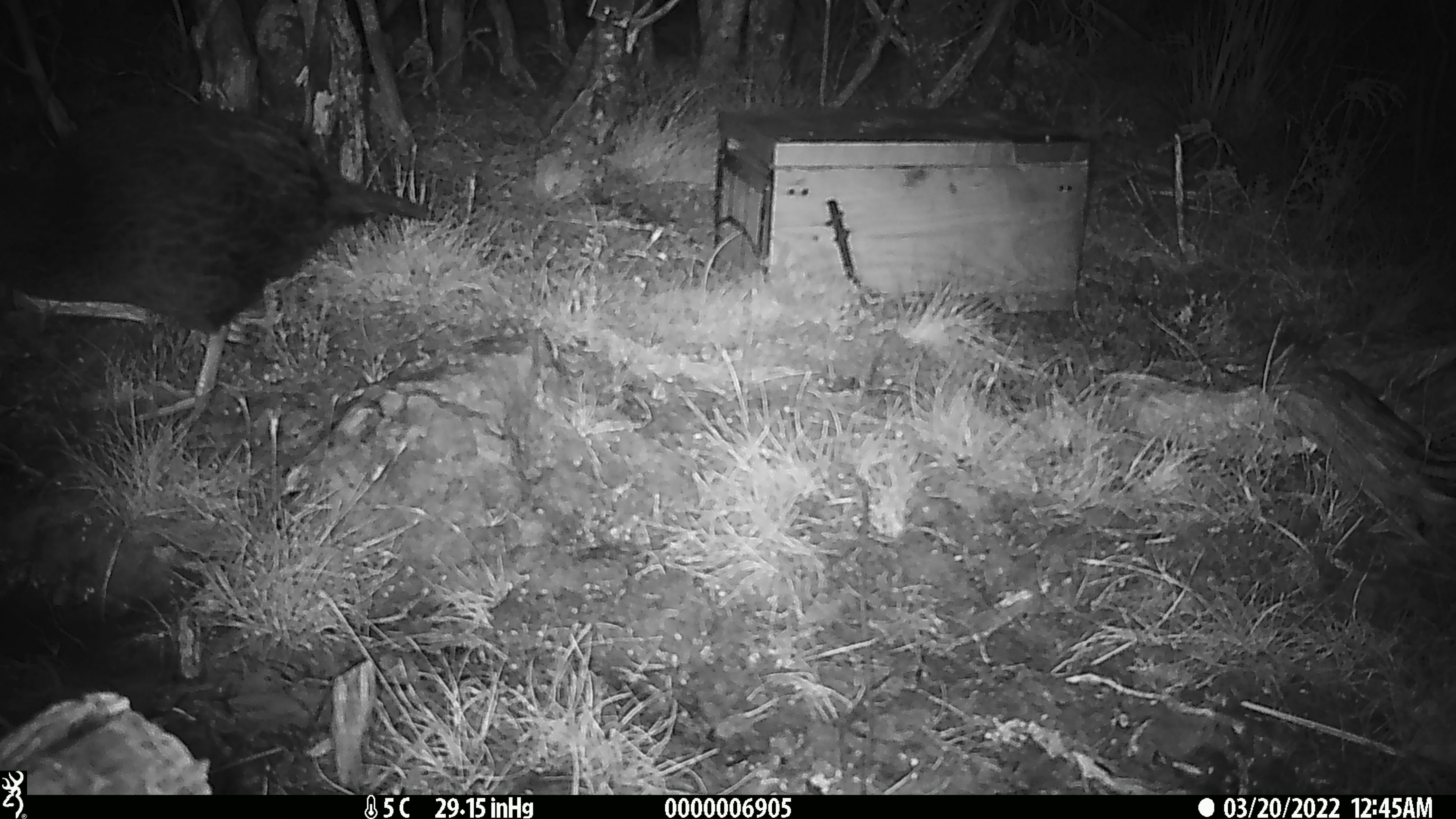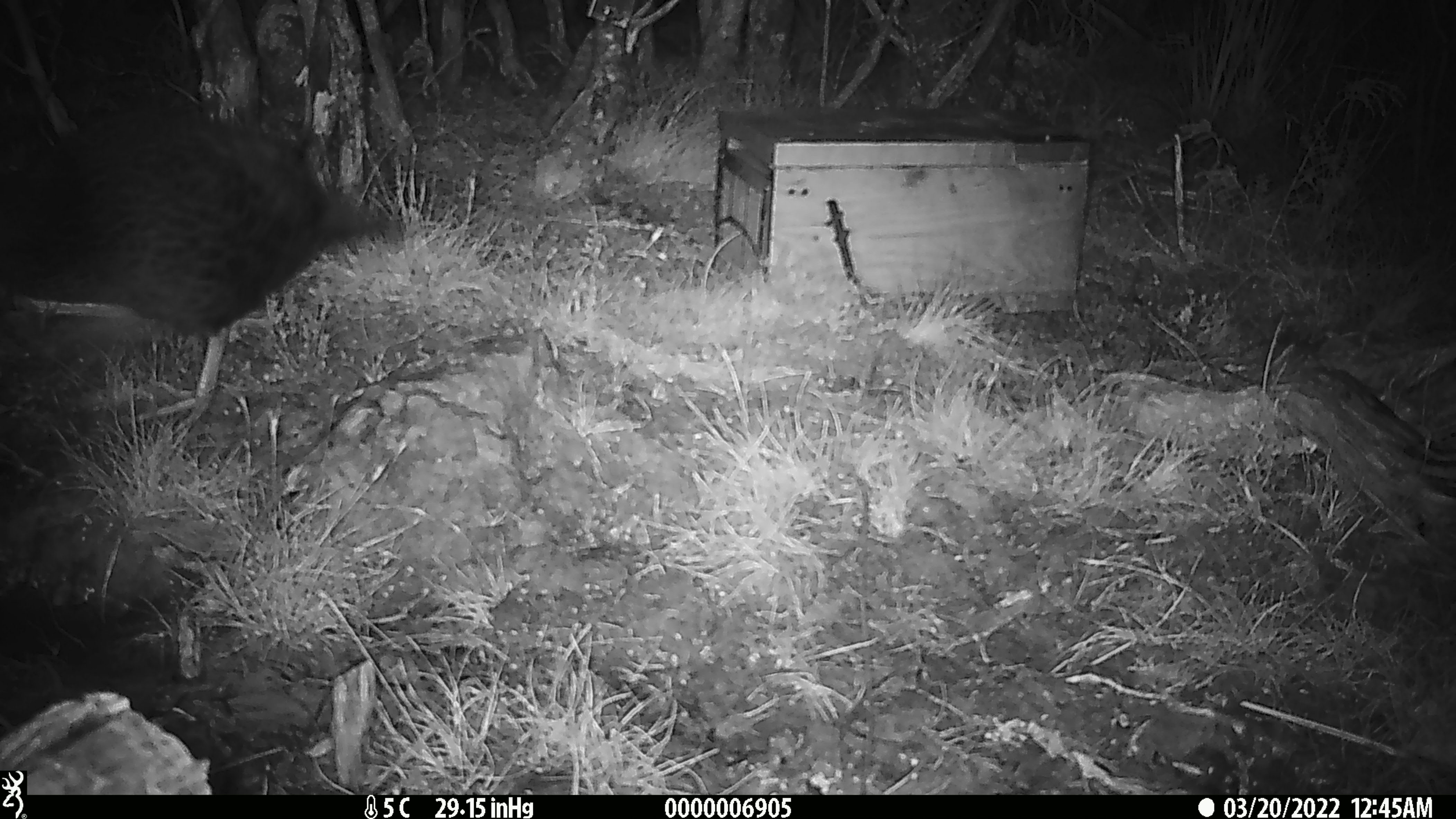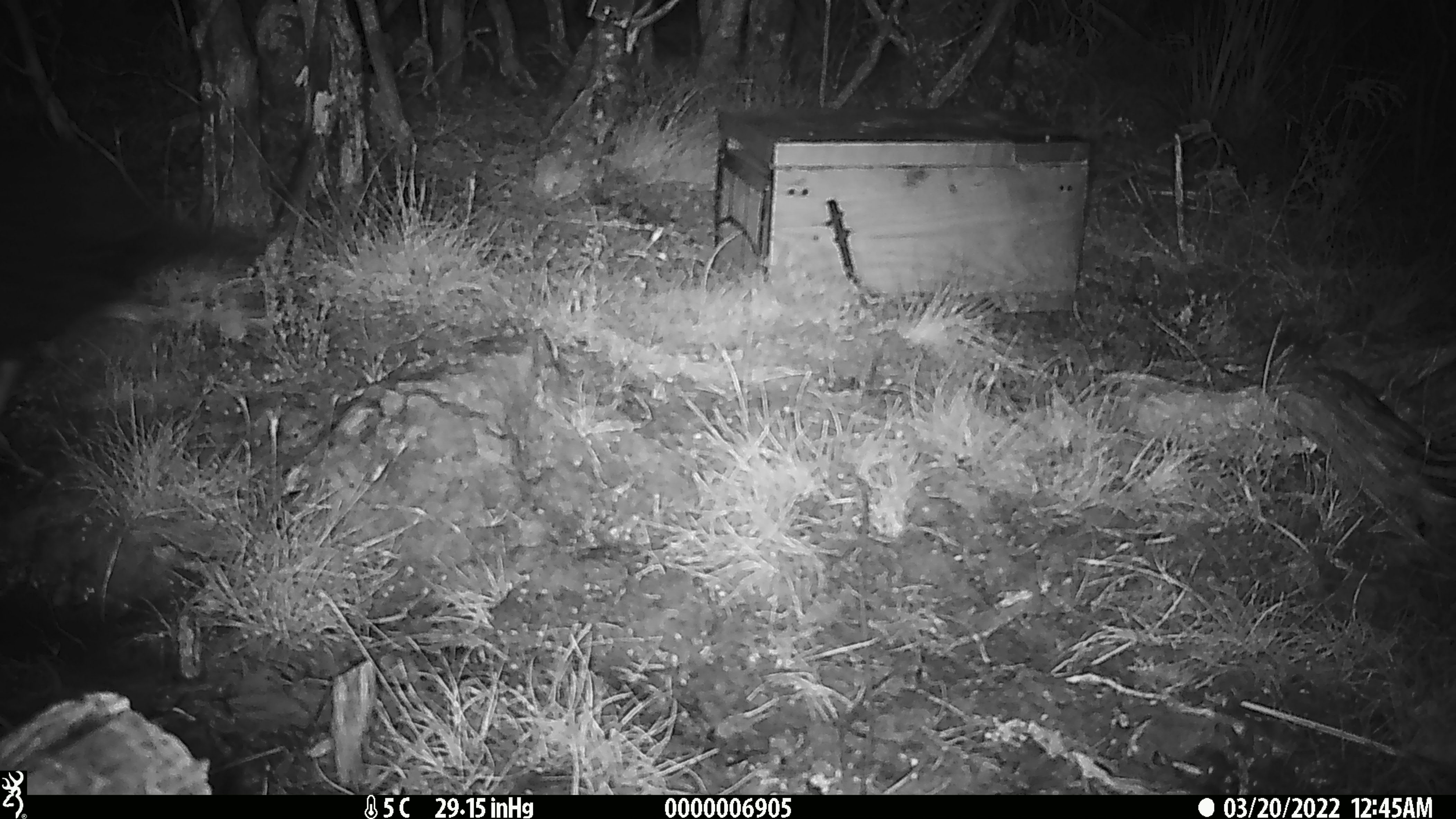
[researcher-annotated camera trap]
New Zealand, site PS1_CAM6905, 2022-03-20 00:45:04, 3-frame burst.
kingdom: Animalia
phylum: Chordata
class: Aves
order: Gruiformes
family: Rallidae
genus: Gallirallus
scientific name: Gallirallus australis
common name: weka